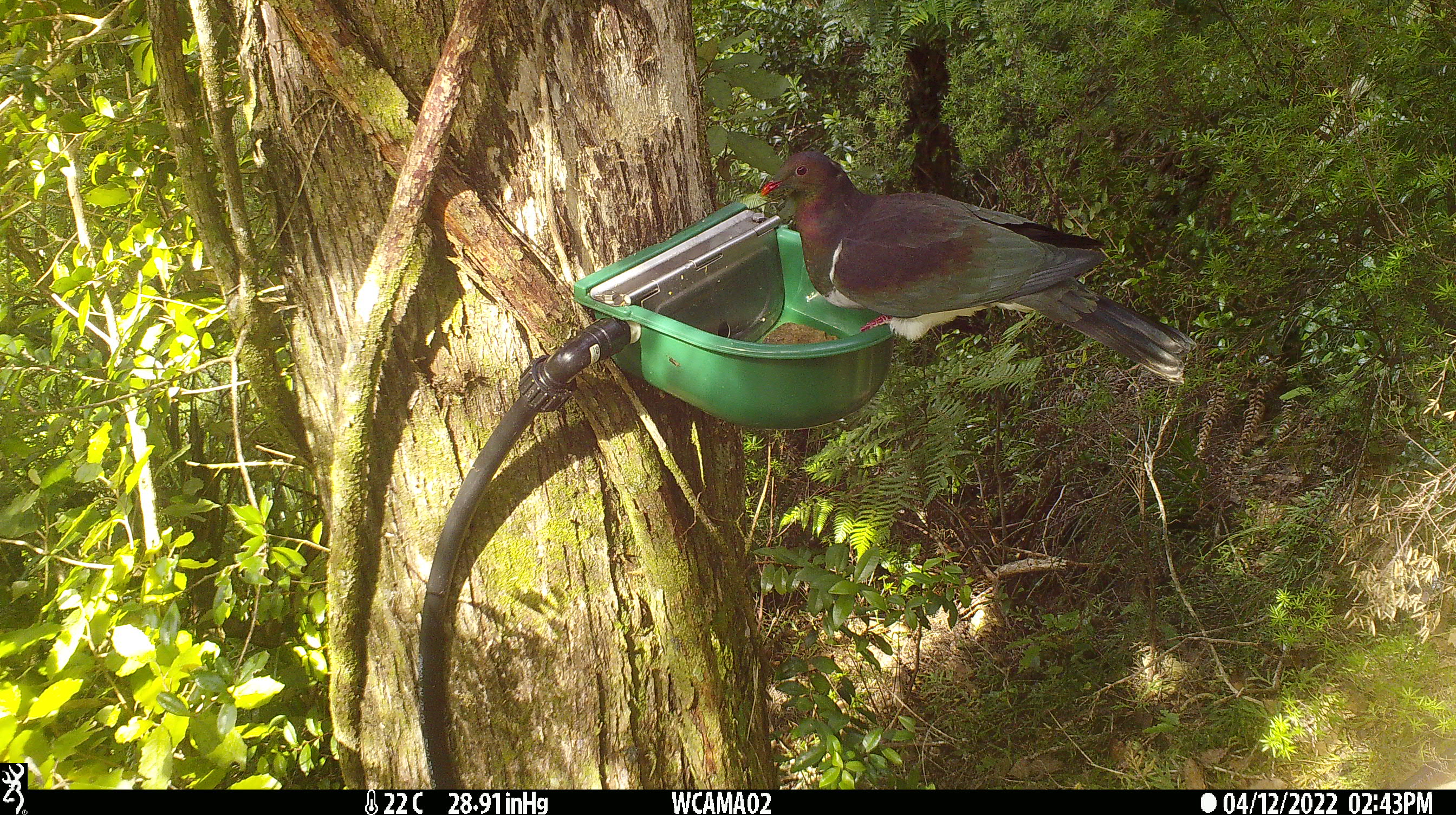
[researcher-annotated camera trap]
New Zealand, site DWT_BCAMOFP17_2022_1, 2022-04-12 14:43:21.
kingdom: Animalia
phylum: Chordata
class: Aves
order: Columbiformes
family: Columbidae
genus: Hemiphaga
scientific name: Hemiphaga novaeseelandiae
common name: new zealand pigeon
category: kereru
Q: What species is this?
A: Kereru (new zealand pigeon) (Hemiphaga novaeseelandiae).